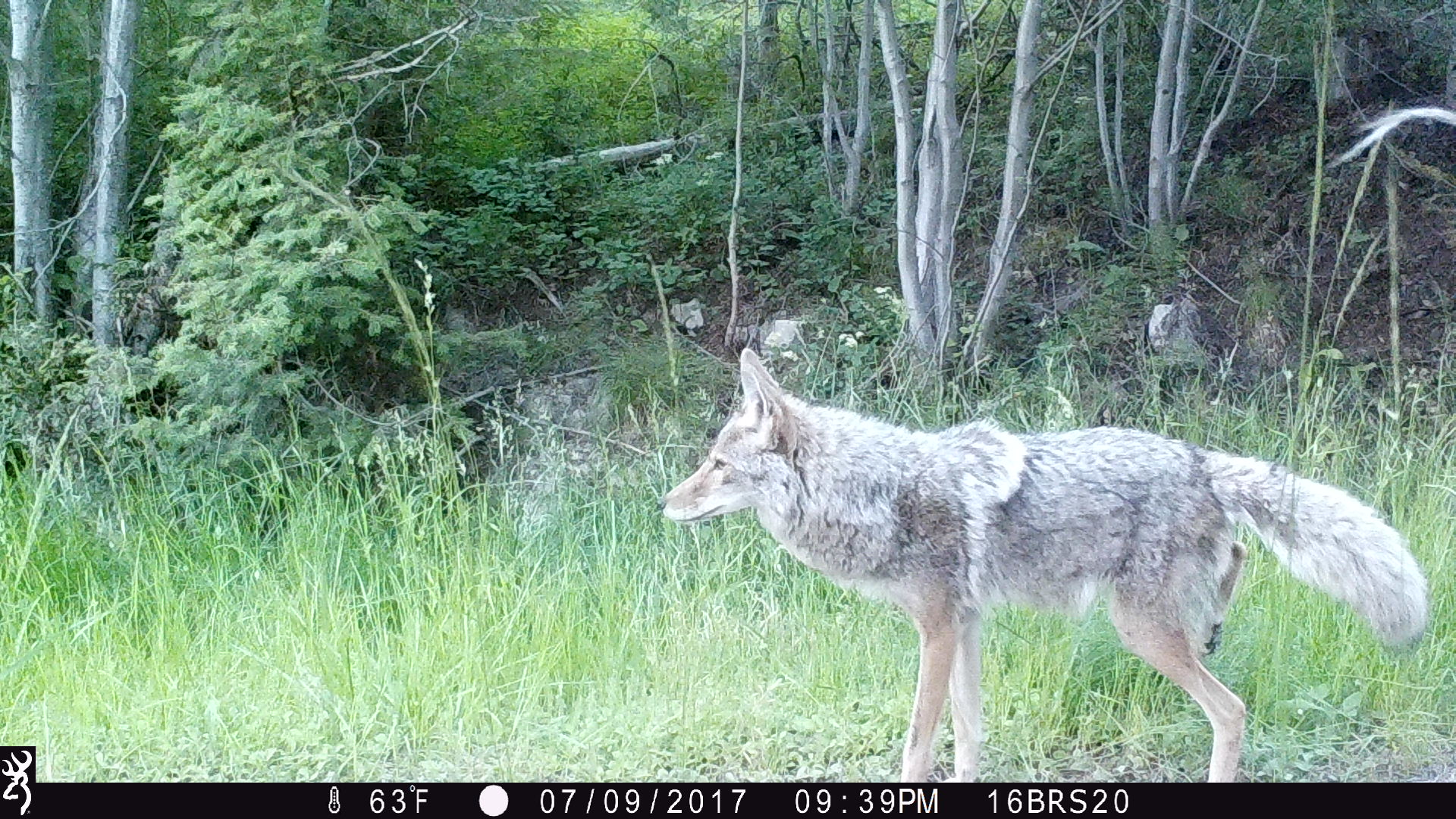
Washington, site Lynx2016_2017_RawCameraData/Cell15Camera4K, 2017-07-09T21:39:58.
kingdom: Animalia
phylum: Chordata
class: Mammalia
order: Carnivora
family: Canidae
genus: Canis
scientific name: Canis latrans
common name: coyote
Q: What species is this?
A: Canis latrans (coyote).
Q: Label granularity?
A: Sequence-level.